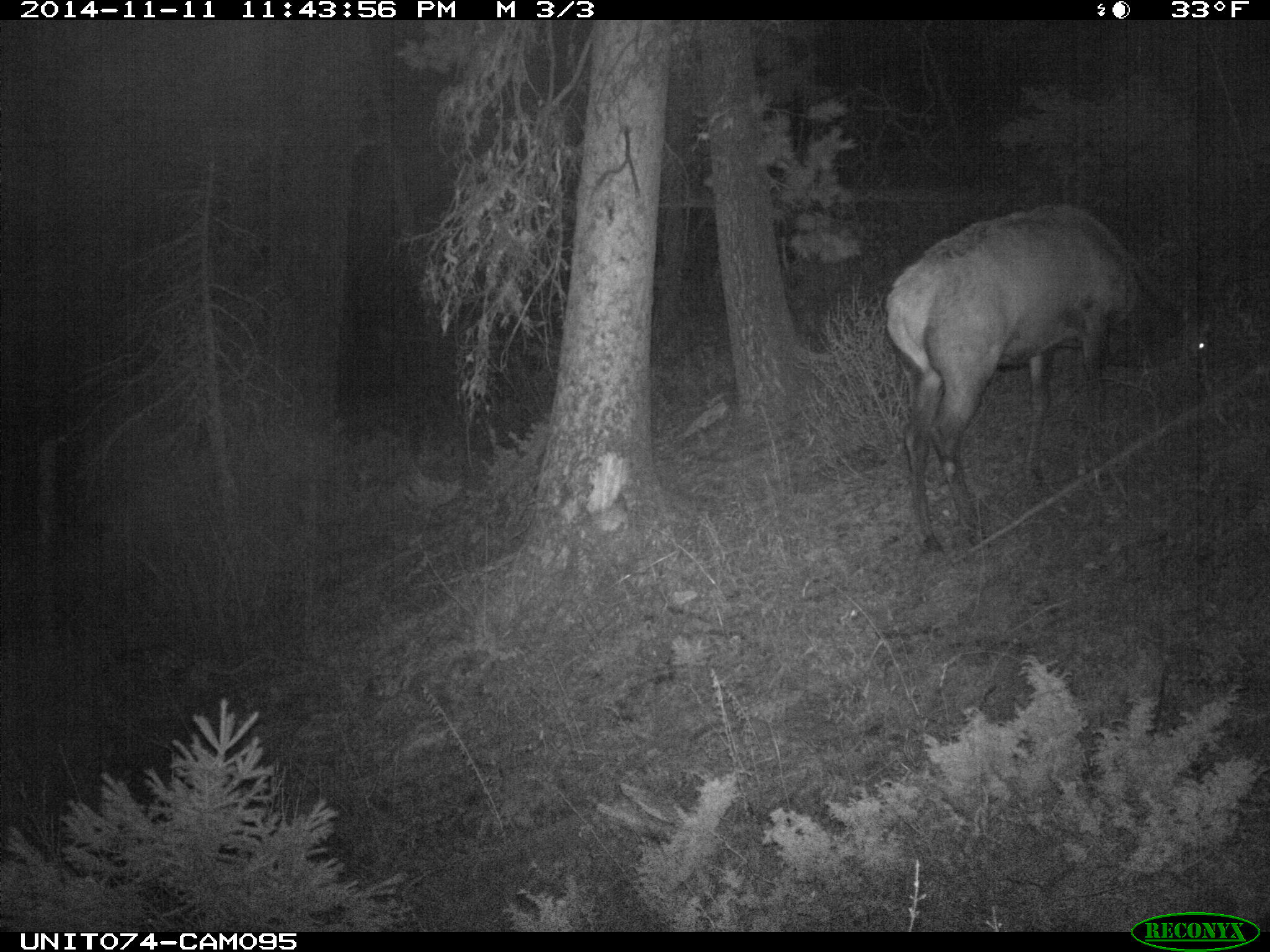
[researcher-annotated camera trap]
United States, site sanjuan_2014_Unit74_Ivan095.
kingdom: Animalia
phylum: Chordata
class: Mammalia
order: Artiodactyla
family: Cervidae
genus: Cervus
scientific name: Cervus elaphus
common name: red deer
Cervus elaphus (red deer).